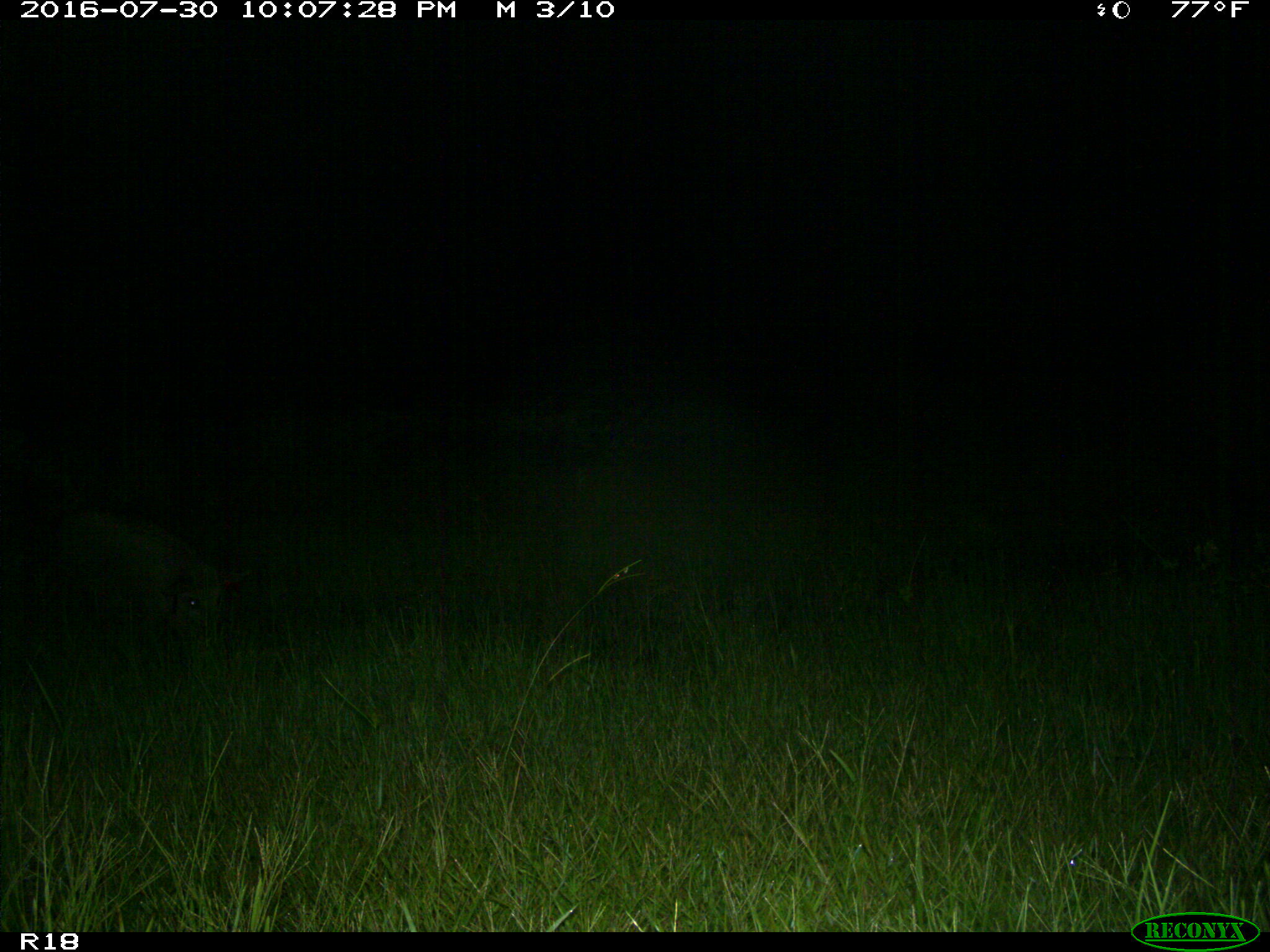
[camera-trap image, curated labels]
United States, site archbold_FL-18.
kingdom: Animalia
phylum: Chordata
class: Mammalia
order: Artiodactyla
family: Suidae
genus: Sus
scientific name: Sus scrofa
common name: wild boar